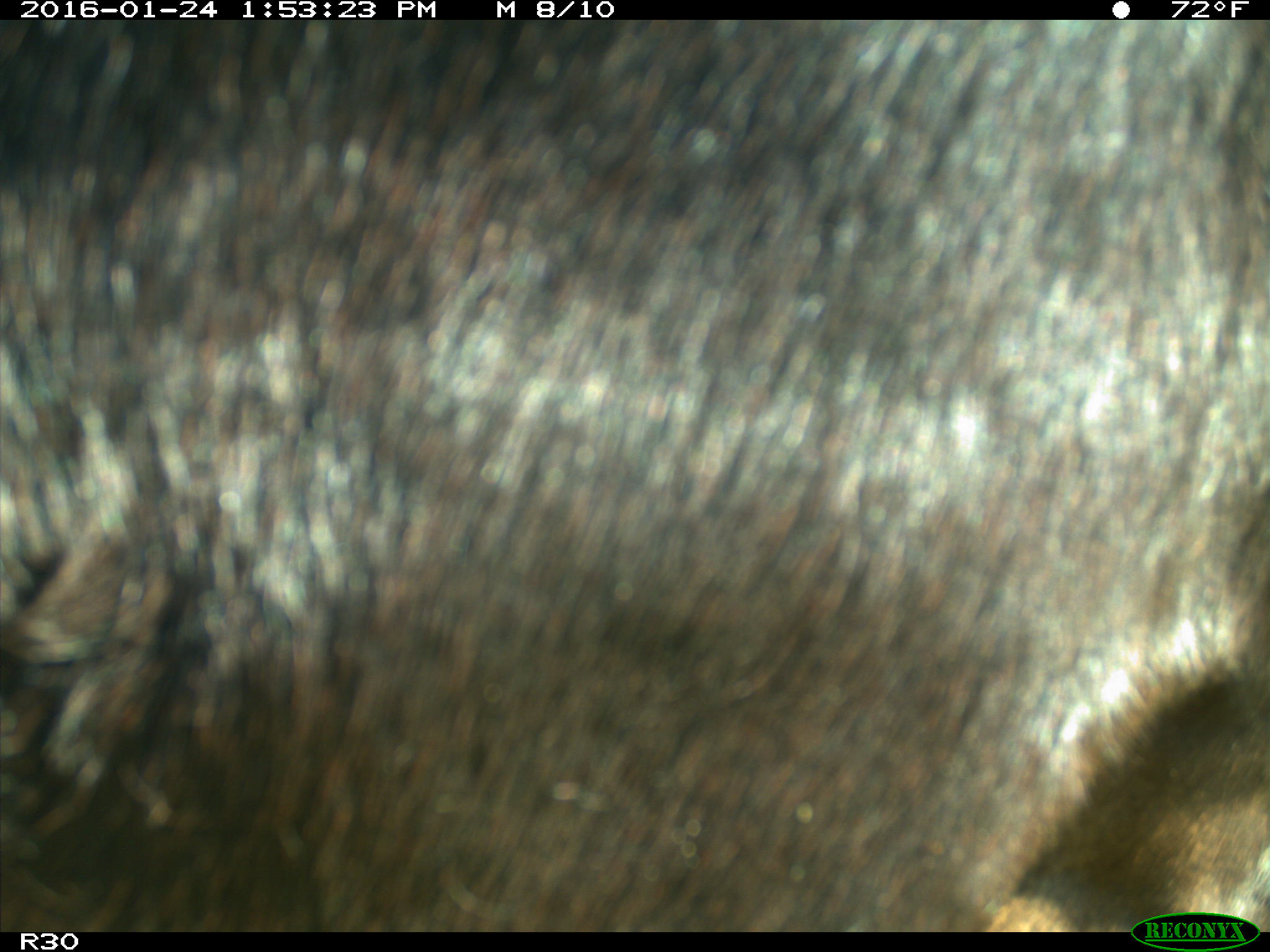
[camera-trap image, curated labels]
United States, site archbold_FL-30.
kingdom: Animalia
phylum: Chordata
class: Mammalia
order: Artiodactyla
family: Bovidae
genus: Bos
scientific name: Bos taurus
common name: domestic cow